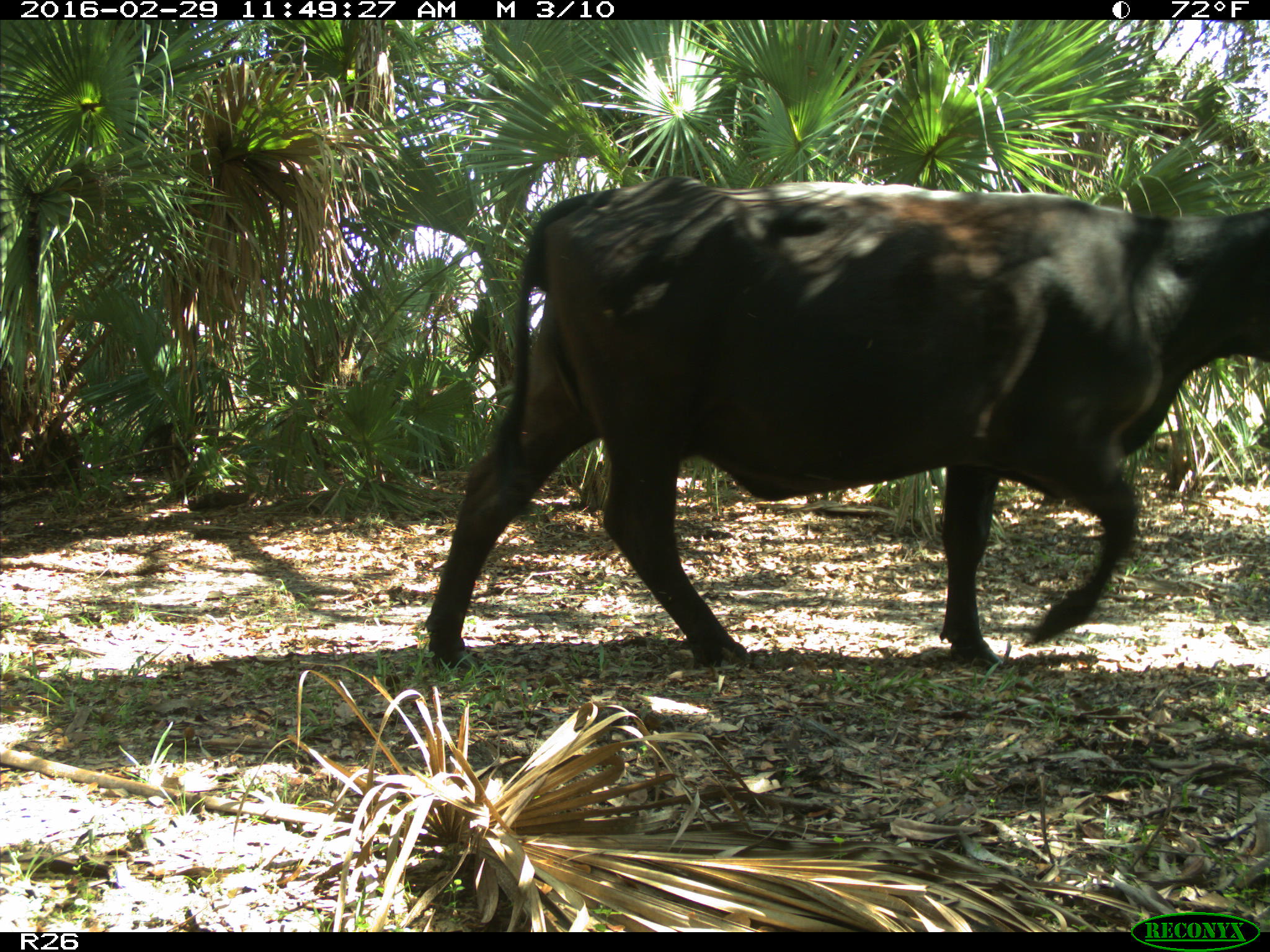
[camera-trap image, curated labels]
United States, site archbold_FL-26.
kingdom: Animalia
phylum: Chordata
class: Mammalia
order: Artiodactyla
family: Bovidae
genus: Bos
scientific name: Bos taurus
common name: domestic cow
Bos taurus (domestic cow).